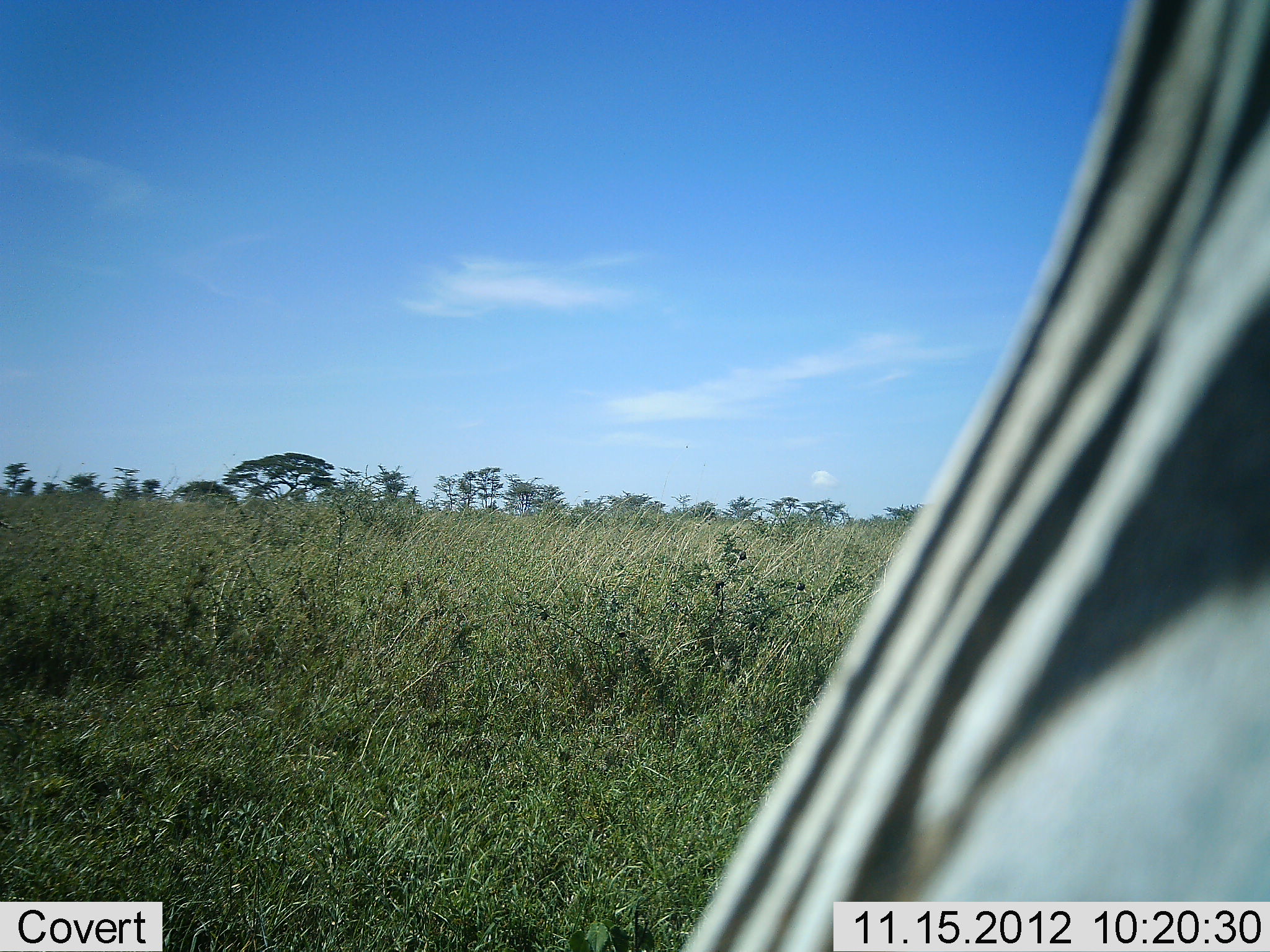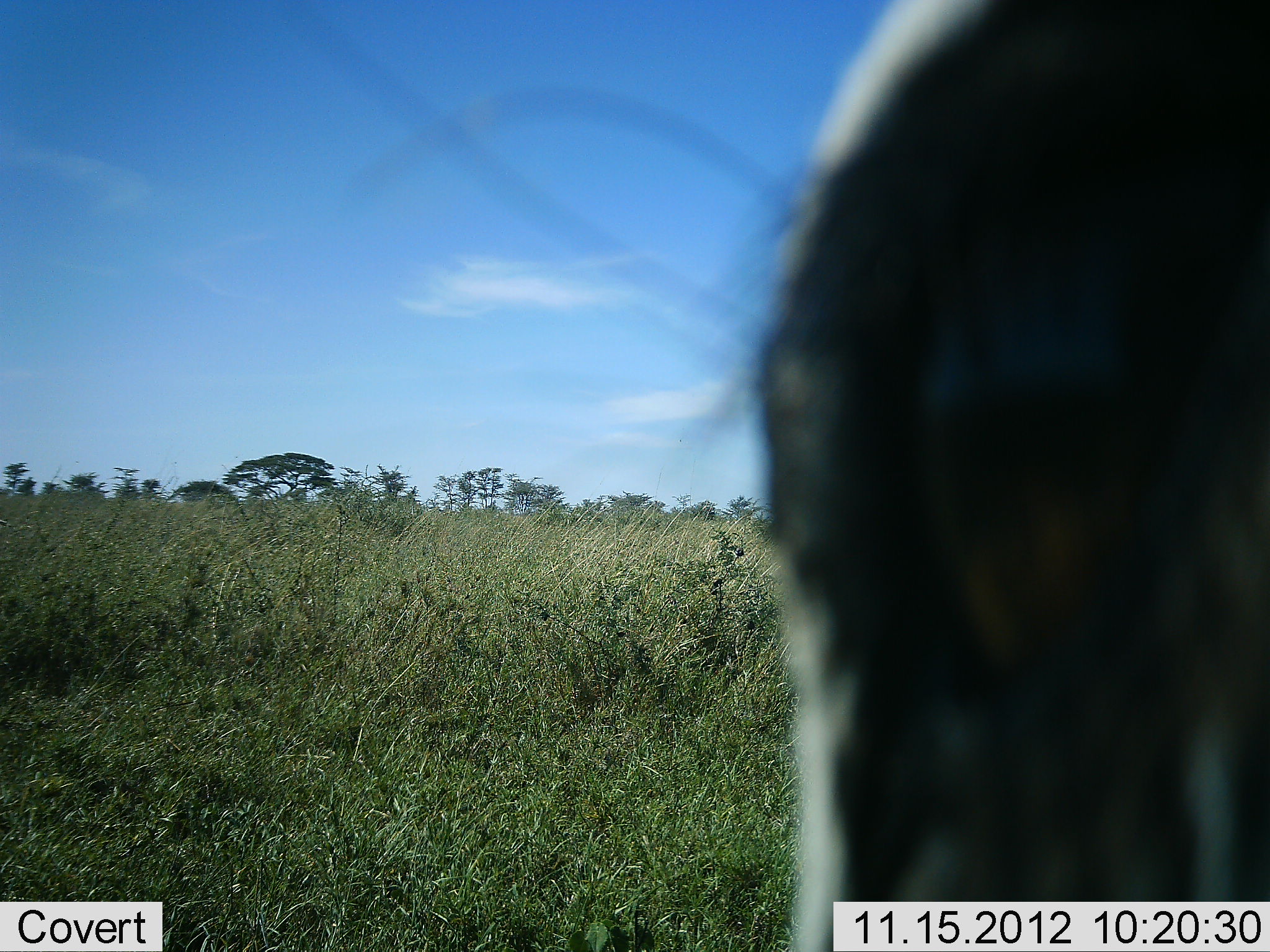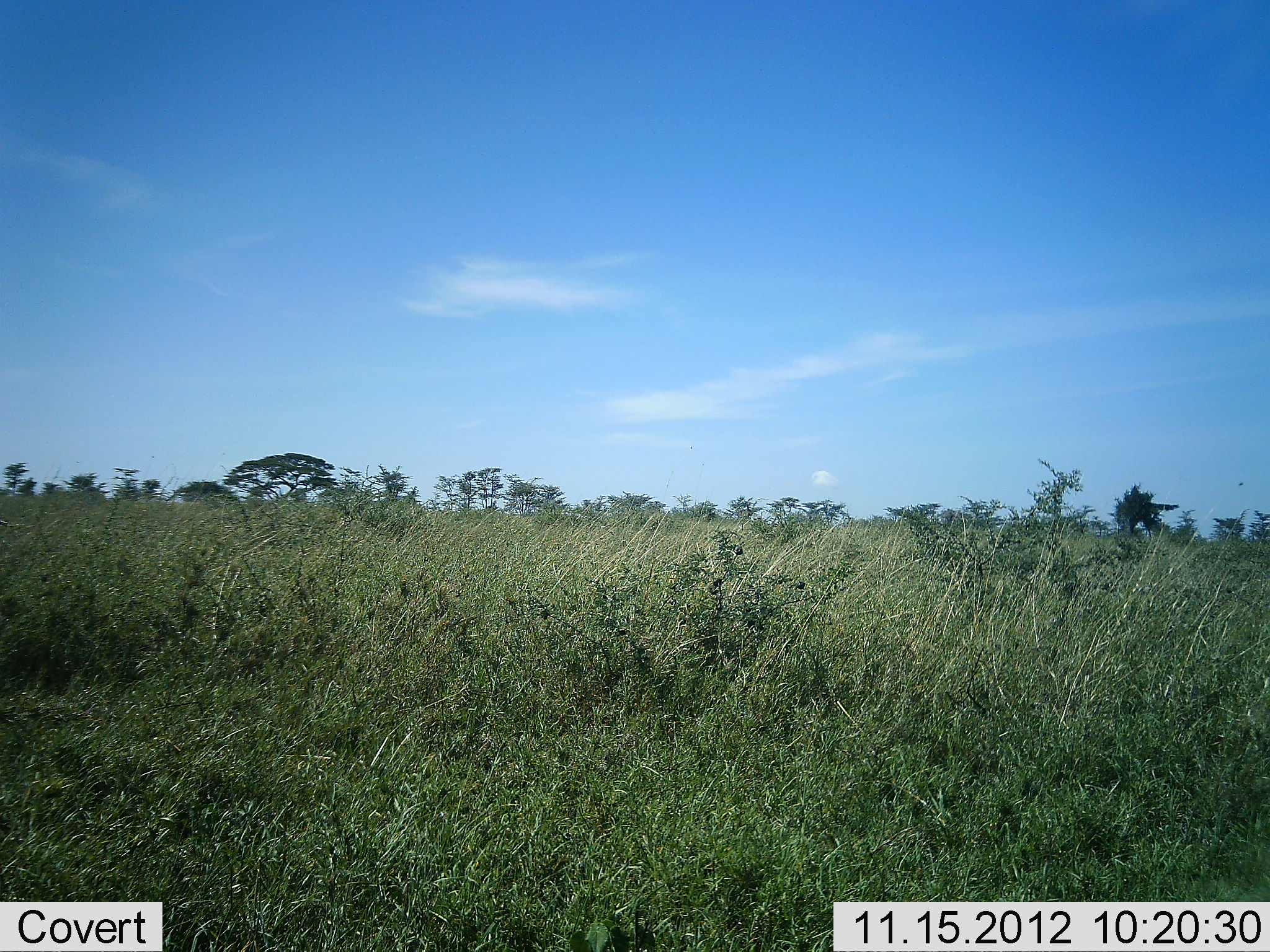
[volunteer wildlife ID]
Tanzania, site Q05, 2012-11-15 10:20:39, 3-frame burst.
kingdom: Animalia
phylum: Chordata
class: Mammalia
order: Perissodactyla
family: Equidae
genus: Equus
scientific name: Equus quagga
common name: plains zebra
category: zebra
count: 1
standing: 20%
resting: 0%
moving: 80%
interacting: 0%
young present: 0%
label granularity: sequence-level